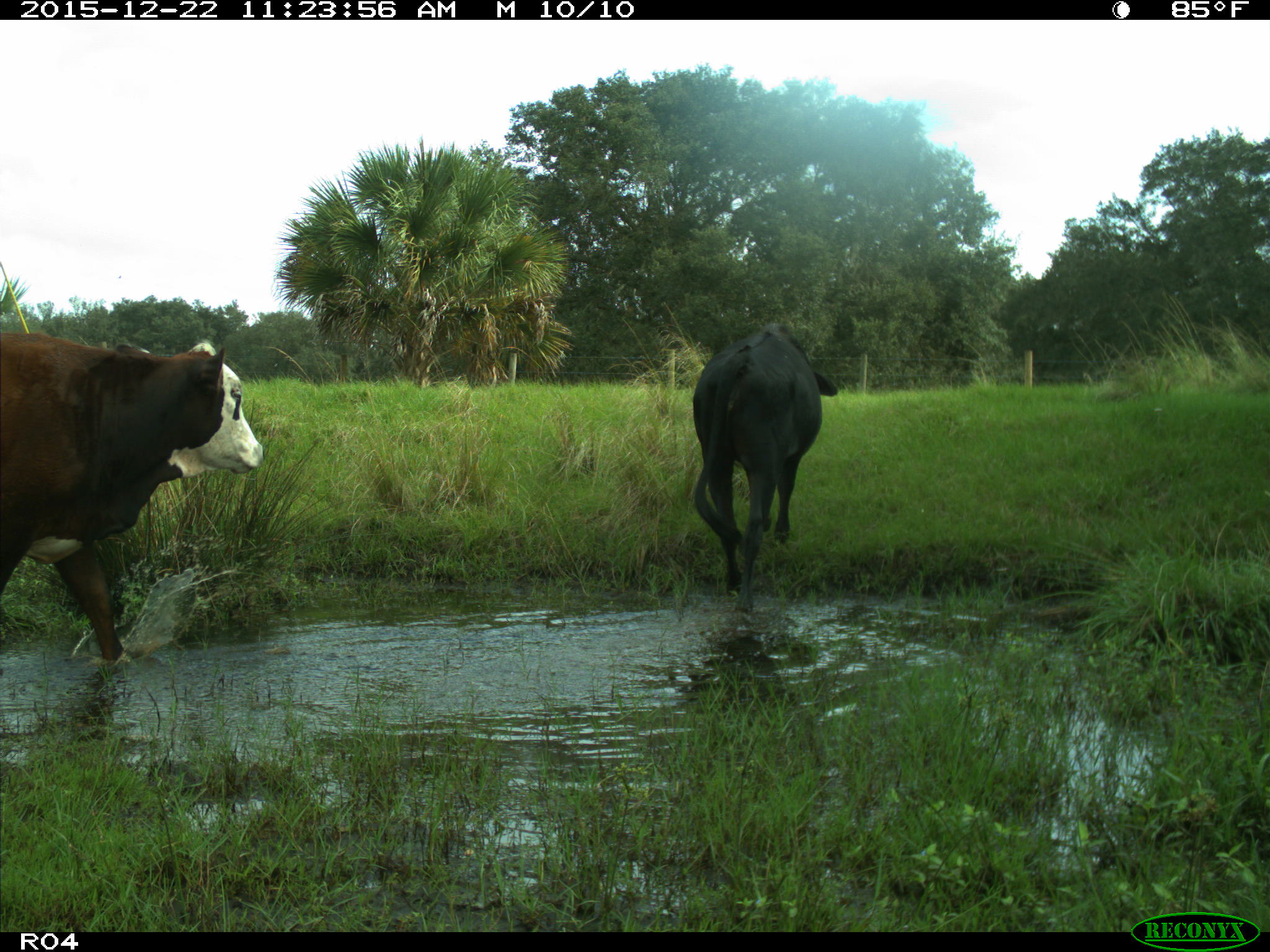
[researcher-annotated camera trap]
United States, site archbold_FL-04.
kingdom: Animalia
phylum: Chordata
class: Mammalia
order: Artiodactyla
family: Bovidae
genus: Bos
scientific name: Bos taurus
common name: domestic cow